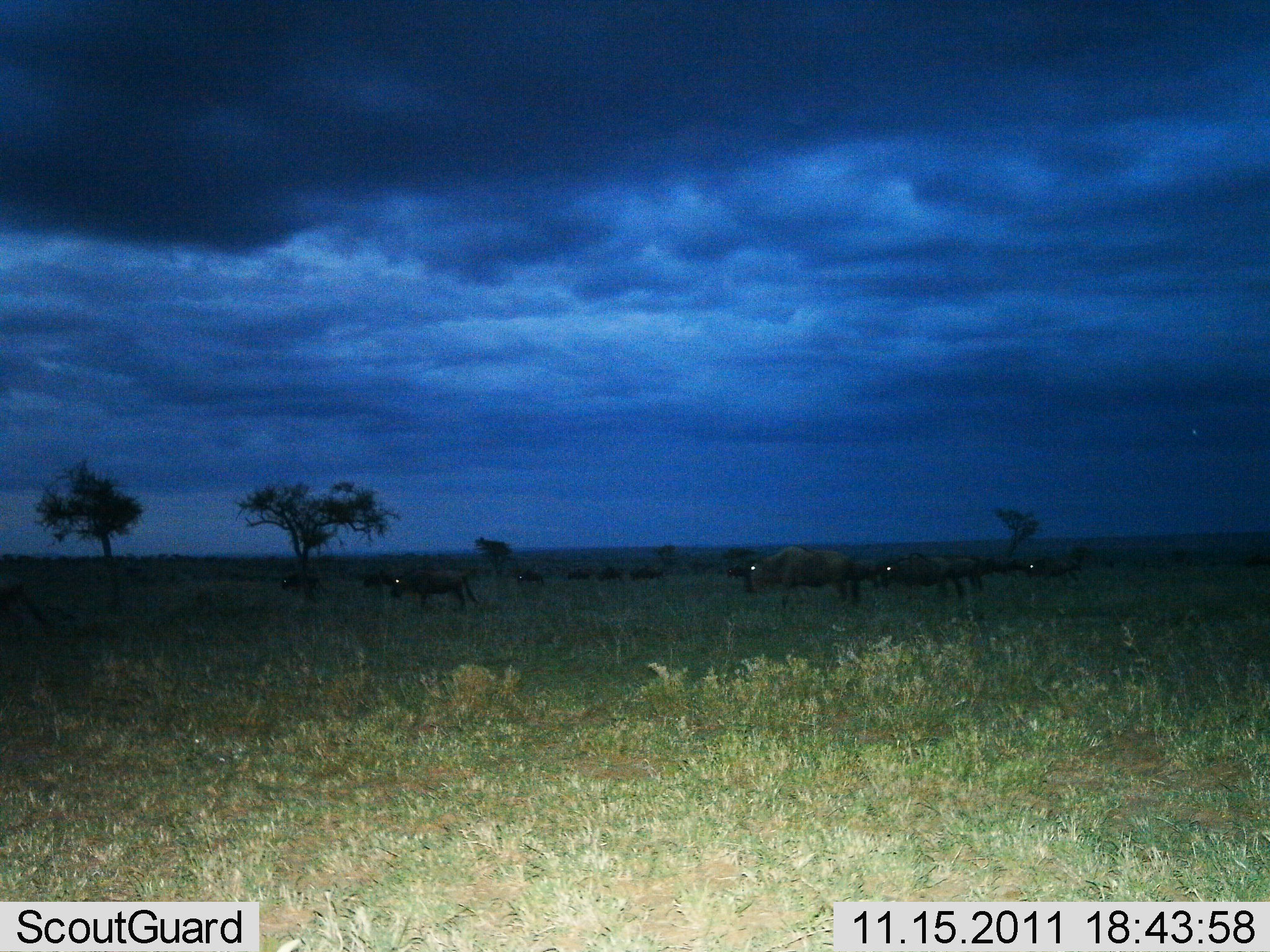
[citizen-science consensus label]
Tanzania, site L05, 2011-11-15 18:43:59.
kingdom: Animalia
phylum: Chordata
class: Mammalia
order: Artiodactyla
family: Bovidae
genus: Connochaetes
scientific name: Connochaetes taurinus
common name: blue wildebeest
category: wildebeest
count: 11-50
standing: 42%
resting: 0%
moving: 67%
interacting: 0%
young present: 0%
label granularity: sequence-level